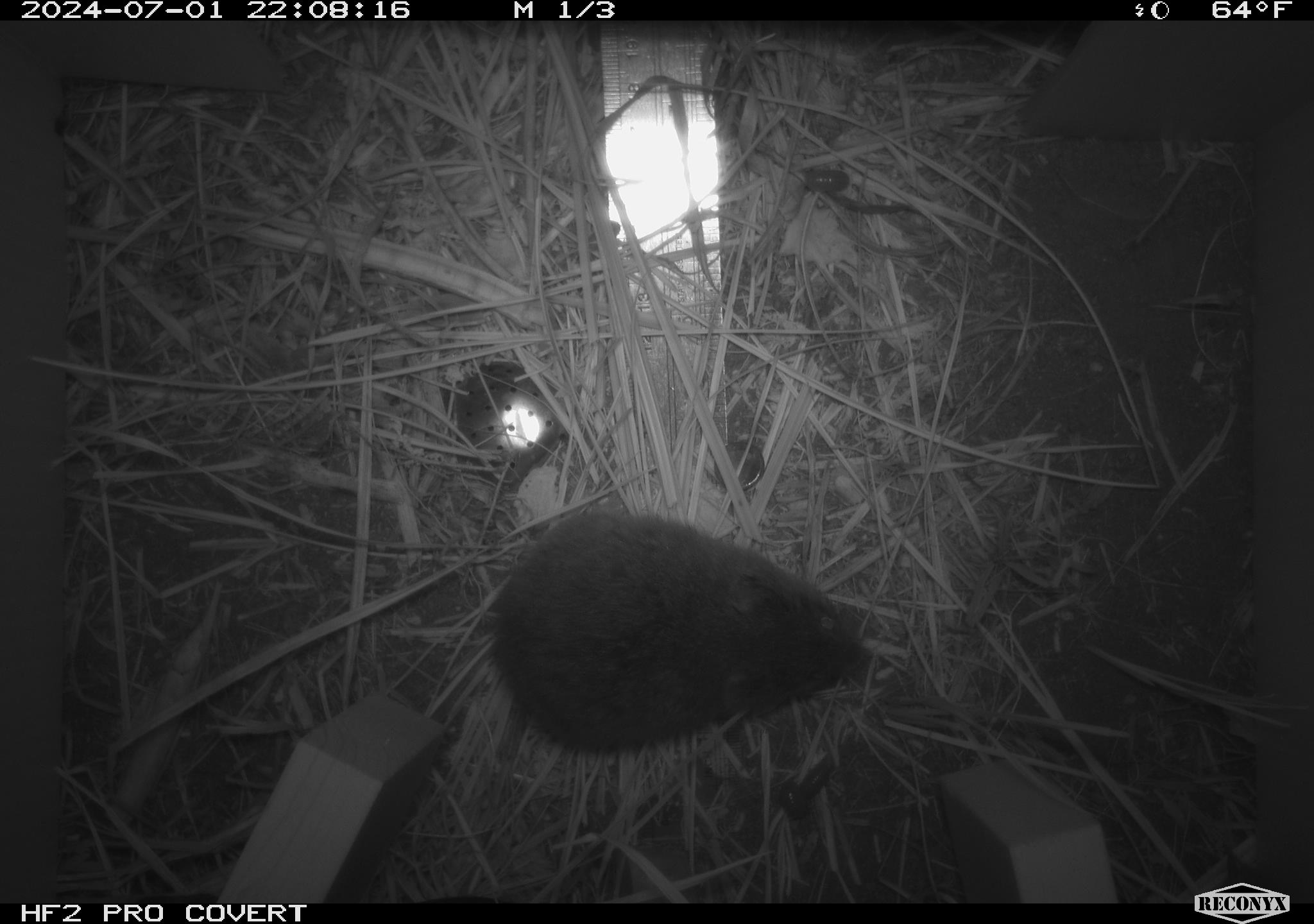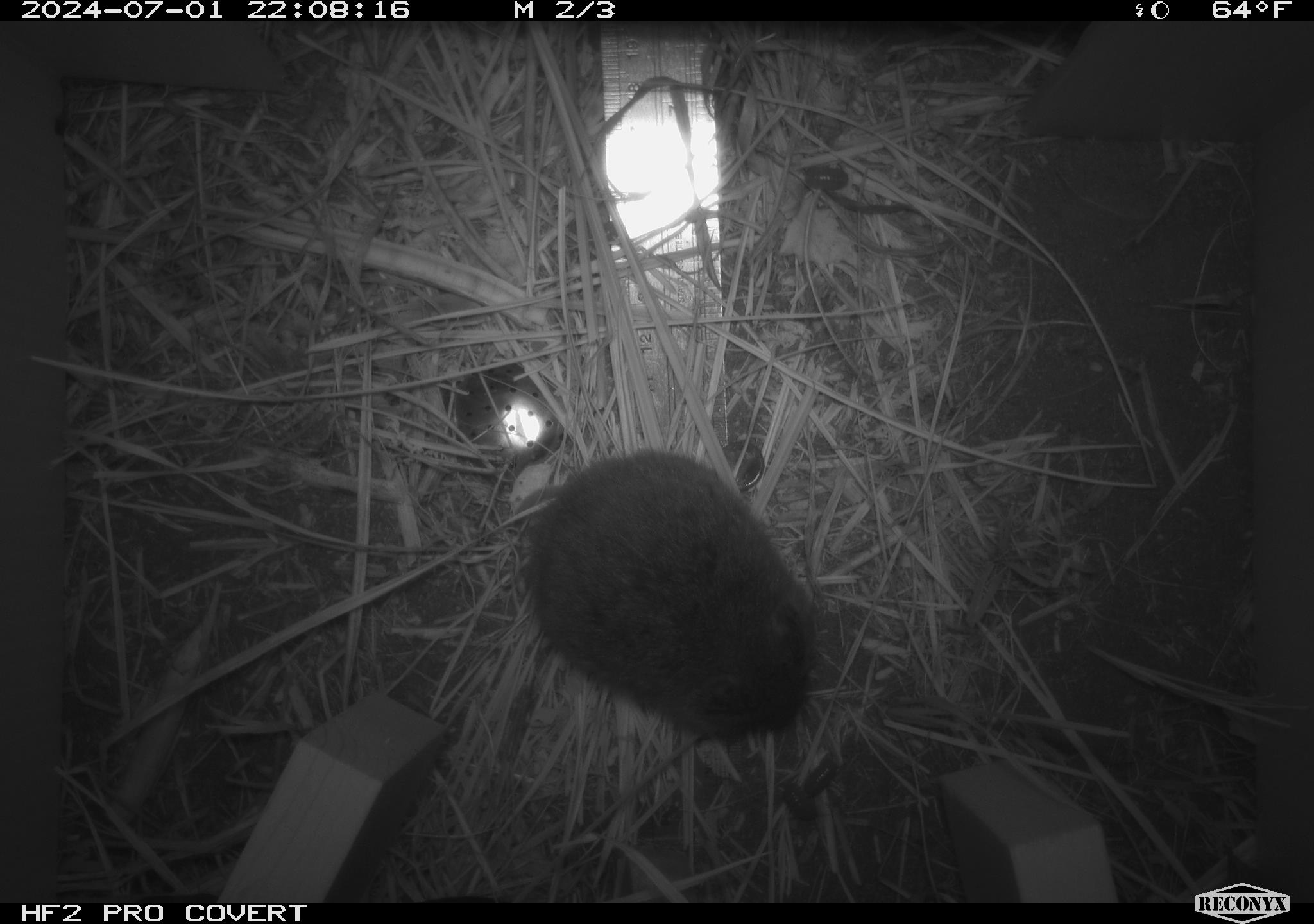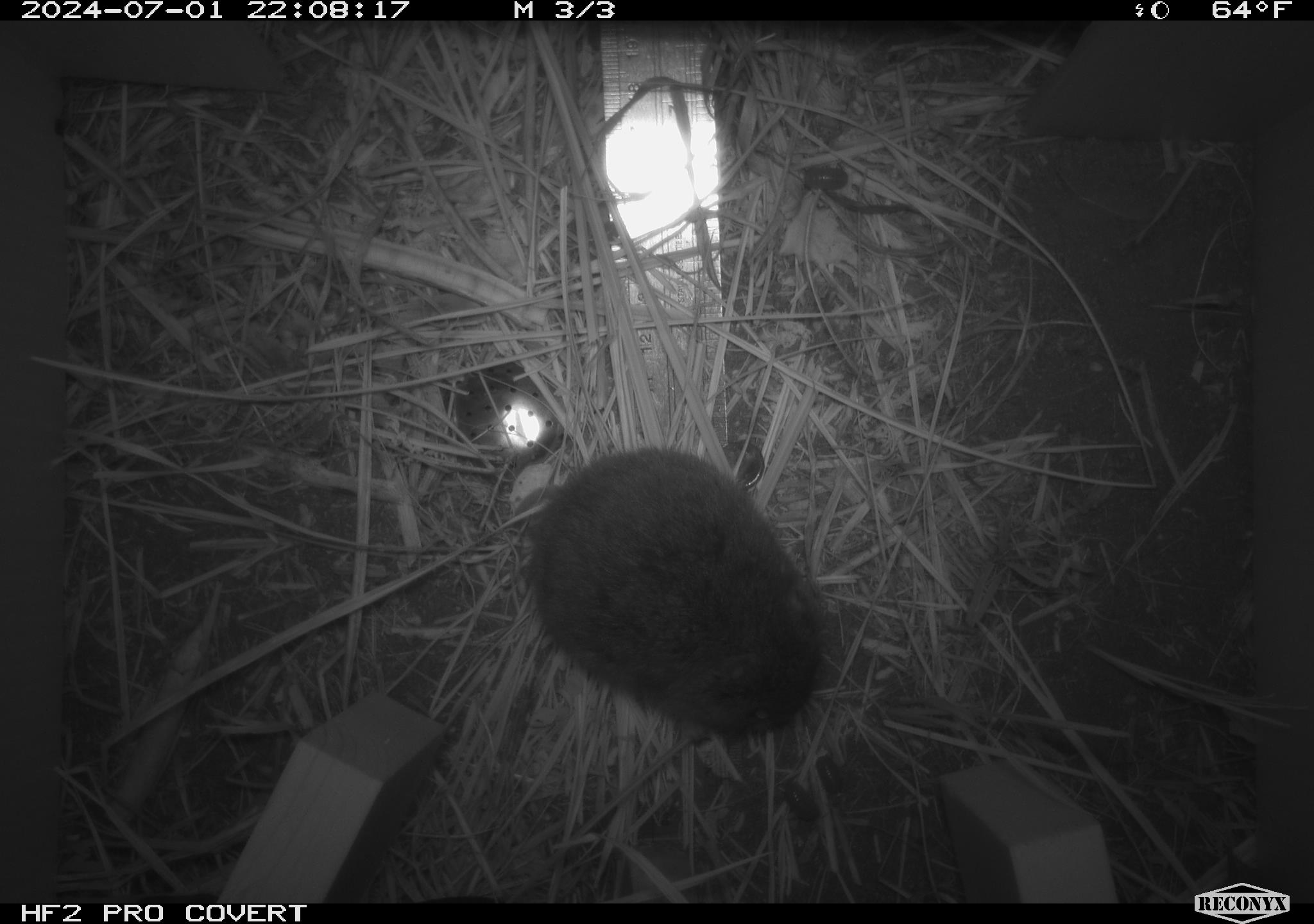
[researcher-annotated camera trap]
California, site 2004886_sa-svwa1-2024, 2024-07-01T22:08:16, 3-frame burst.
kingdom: Animalia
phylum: Chordata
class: Mammalia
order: Rodentia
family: Cricetidae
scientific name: Arvicolinae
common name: voles, lemmings, and muskrats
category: arvicolinae subfamily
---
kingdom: Animalia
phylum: Arthropoda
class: Malacostraca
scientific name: Malacostraca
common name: amphipods, crabs, isopods, krill, lobsters and shrimps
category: malacostracan